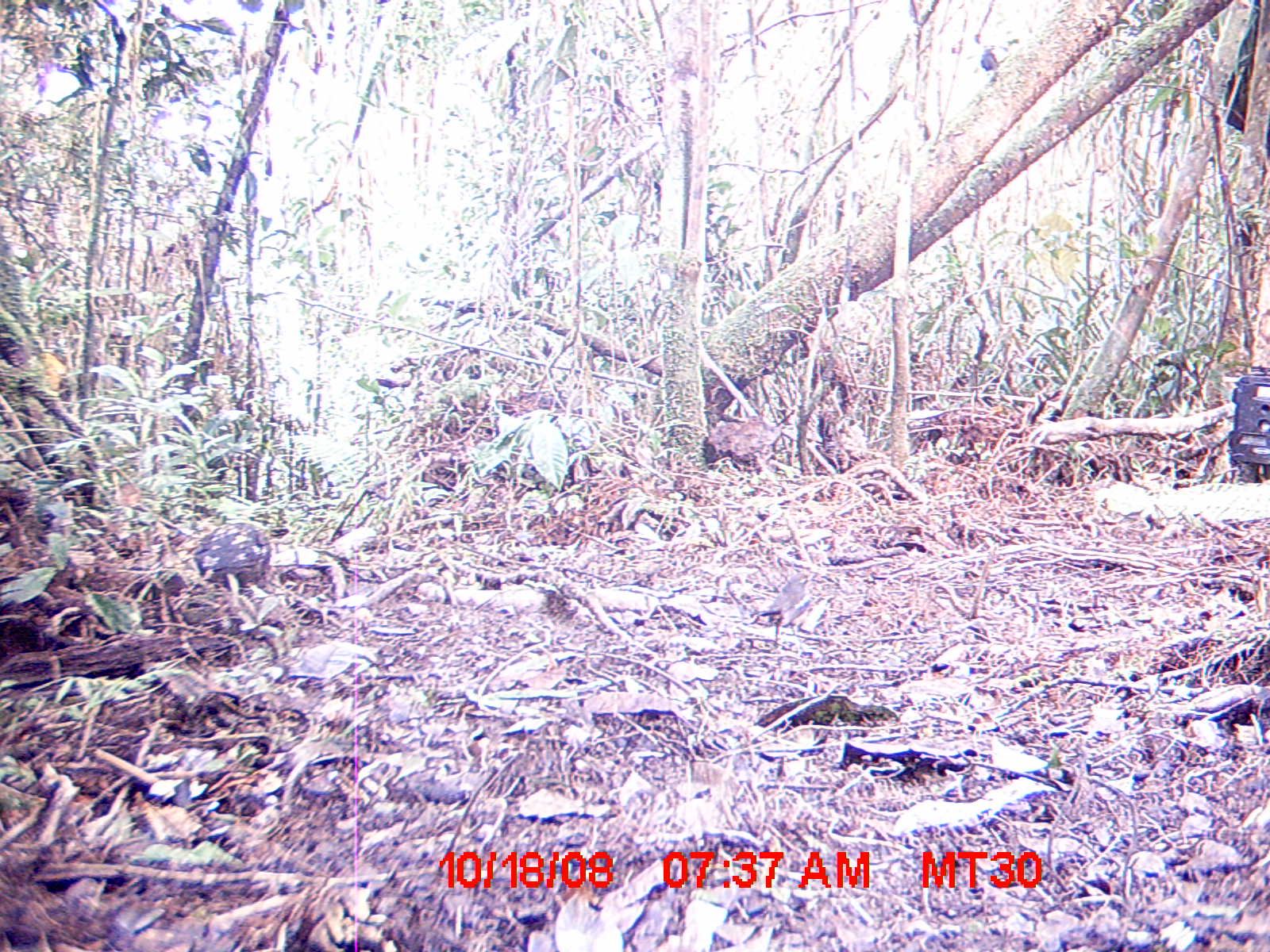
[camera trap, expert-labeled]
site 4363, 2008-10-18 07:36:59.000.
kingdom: Animalia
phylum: Chordata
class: Aves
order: Passeriformes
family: Muscicapidae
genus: Copsychus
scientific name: Copsychus albospecularis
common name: madagascar magpie-robin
Copsychus albospecularis (madagascar magpie-robin), count 1.